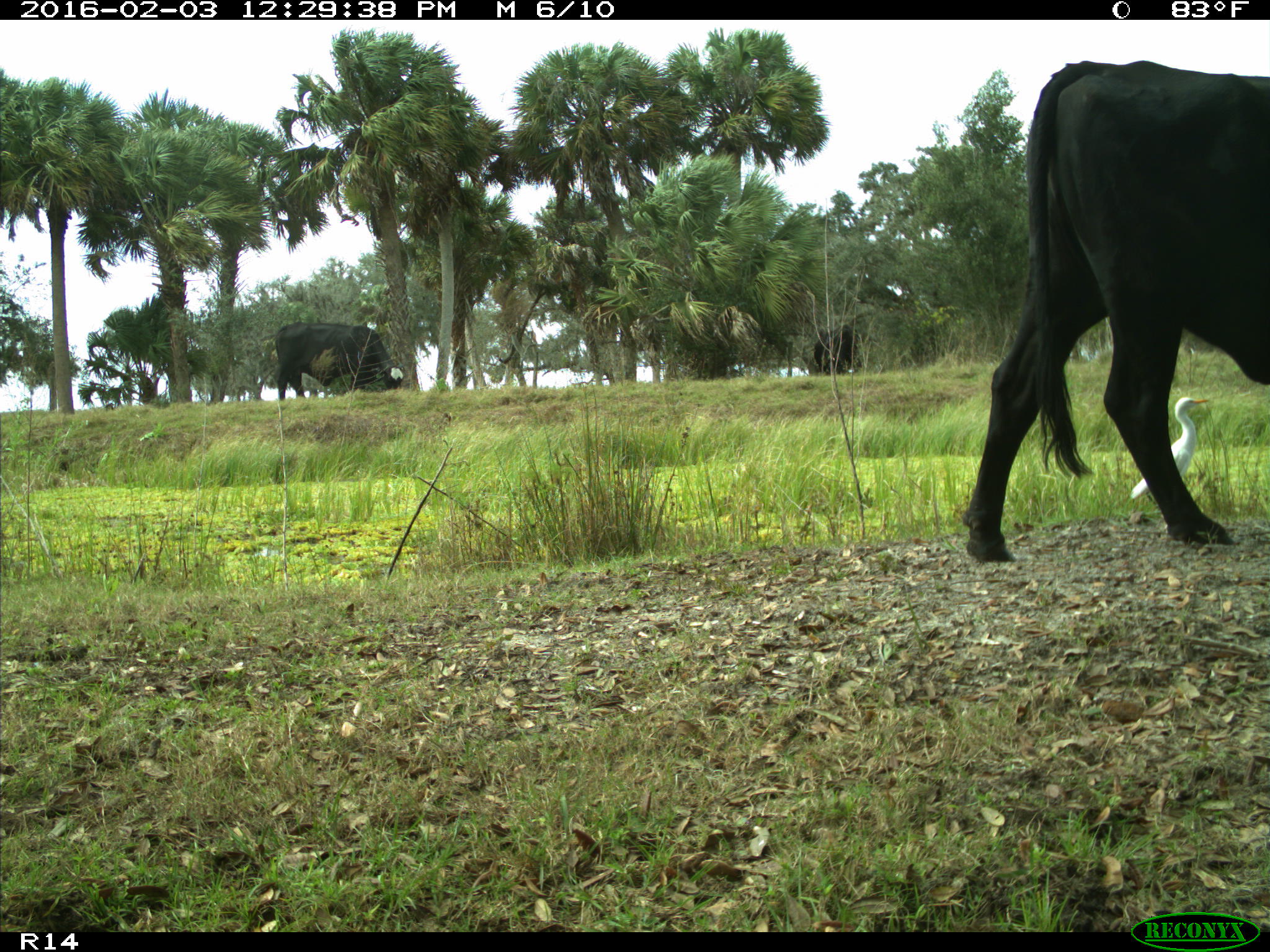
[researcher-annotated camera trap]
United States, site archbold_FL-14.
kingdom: Animalia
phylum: Chordata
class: Mammalia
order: Artiodactyla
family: Bovidae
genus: Bos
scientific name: Bos taurus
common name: domestic cow